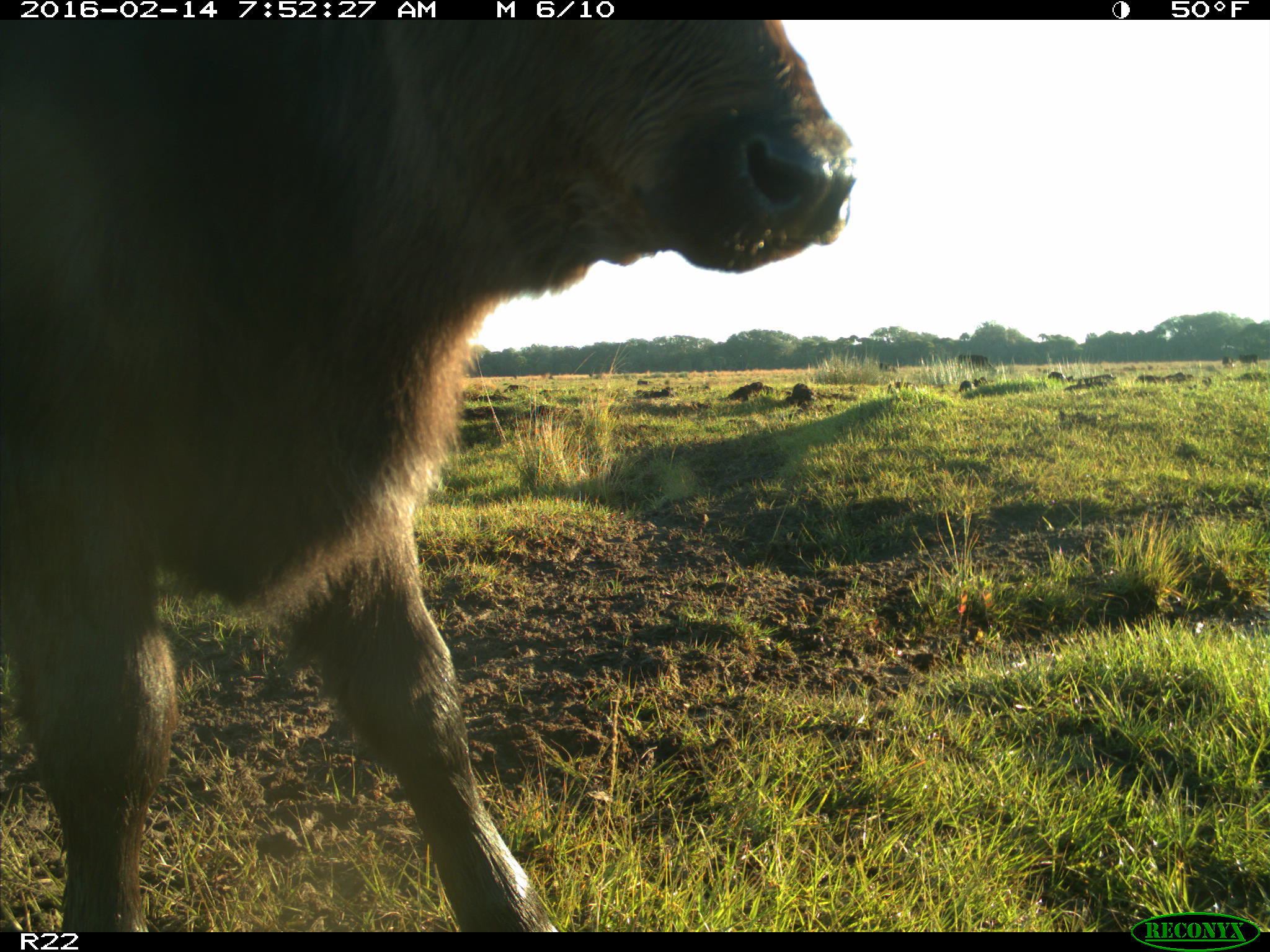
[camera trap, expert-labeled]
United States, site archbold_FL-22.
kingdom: Animalia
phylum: Chordata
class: Mammalia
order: Artiodactyla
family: Bovidae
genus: Bos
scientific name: Bos taurus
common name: domestic cow